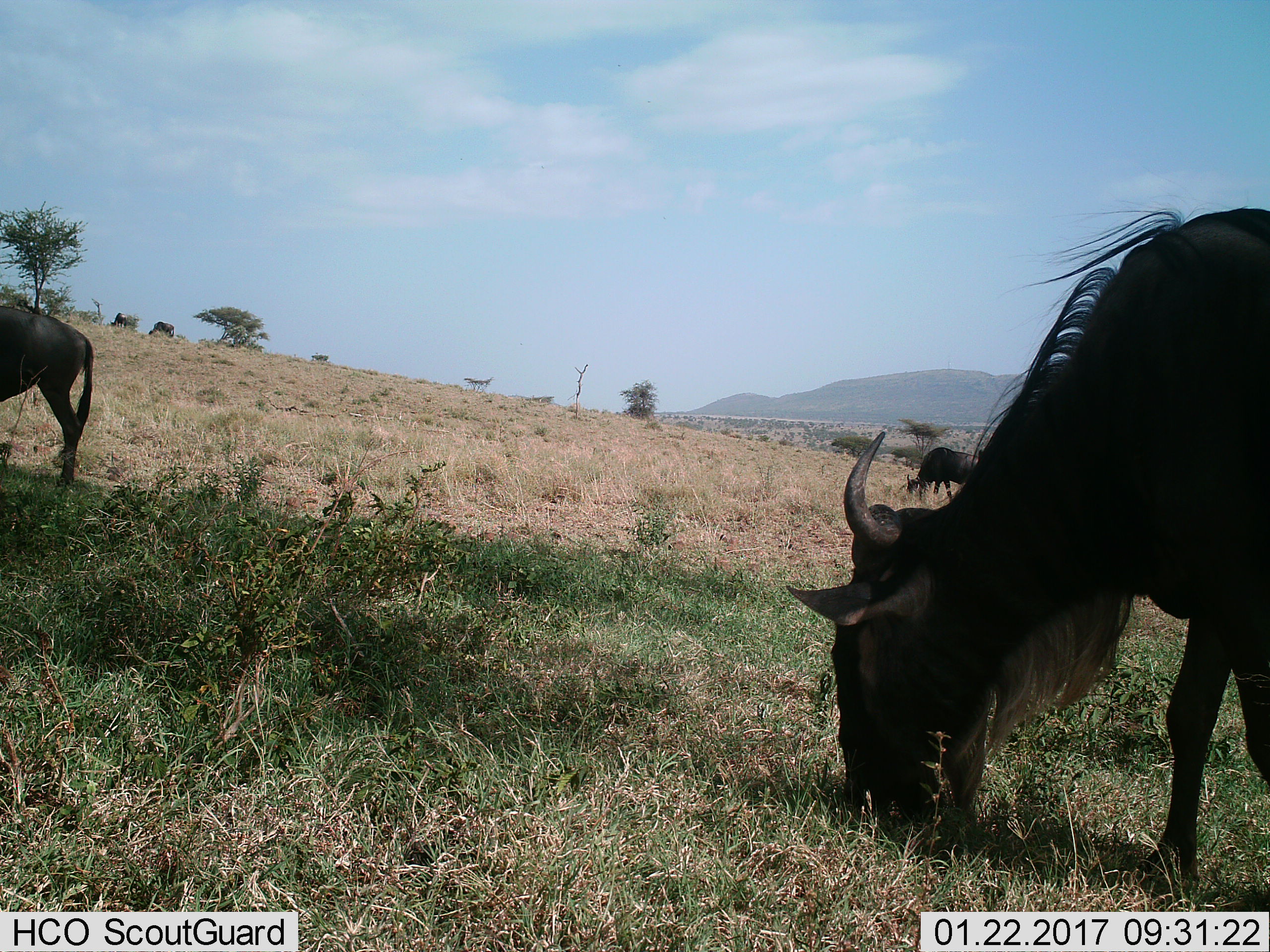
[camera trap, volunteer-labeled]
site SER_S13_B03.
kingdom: Animalia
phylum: Chordata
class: Mammalia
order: Artiodactyla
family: Bovidae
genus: Connochaetes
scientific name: Connochaetes taurinus taurinus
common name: blue wildebeest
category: wildebeestblue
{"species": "wildebeestblue (blue wildebeest) (Connochaetes taurinus taurinus)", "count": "5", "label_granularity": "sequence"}